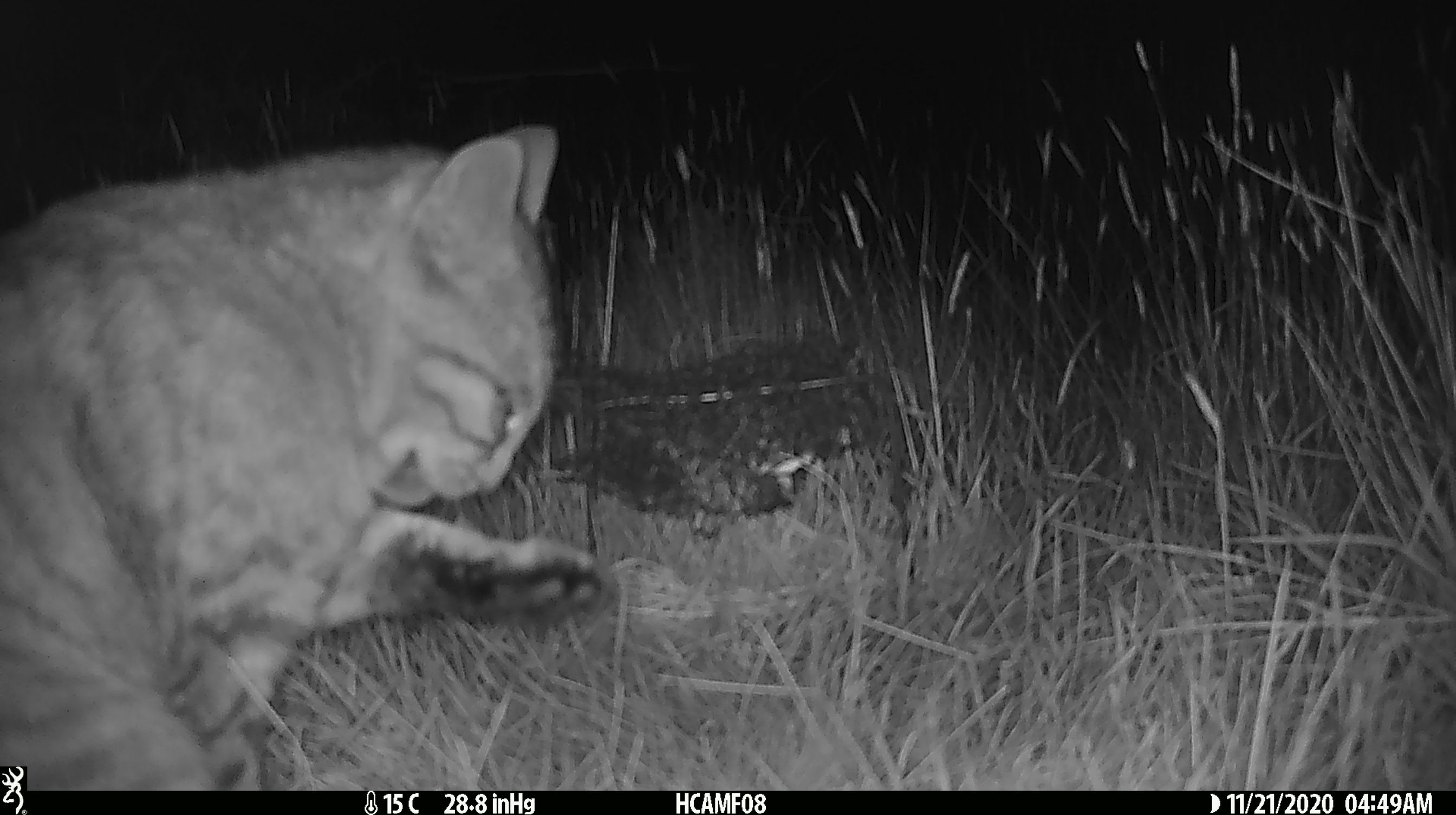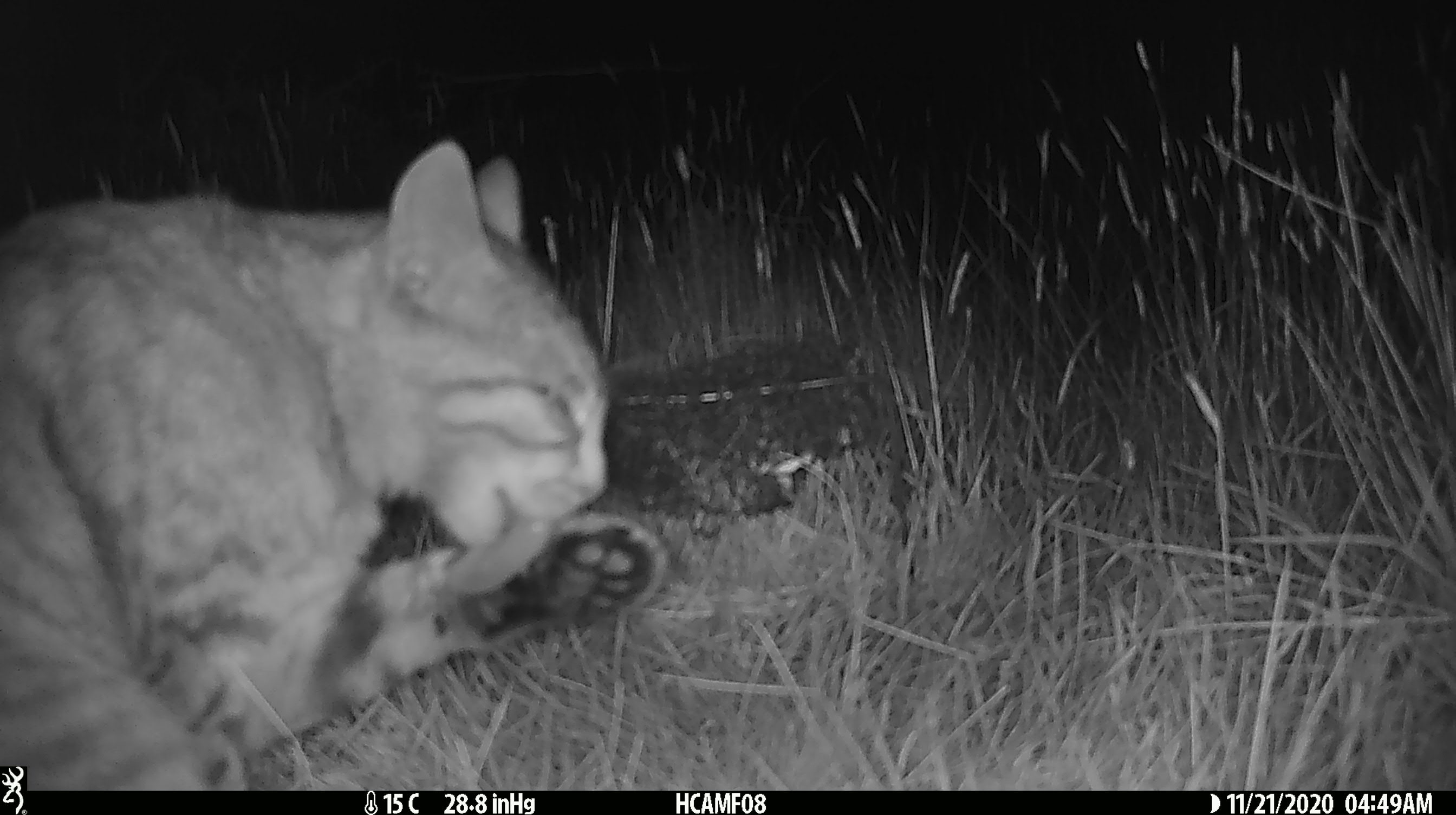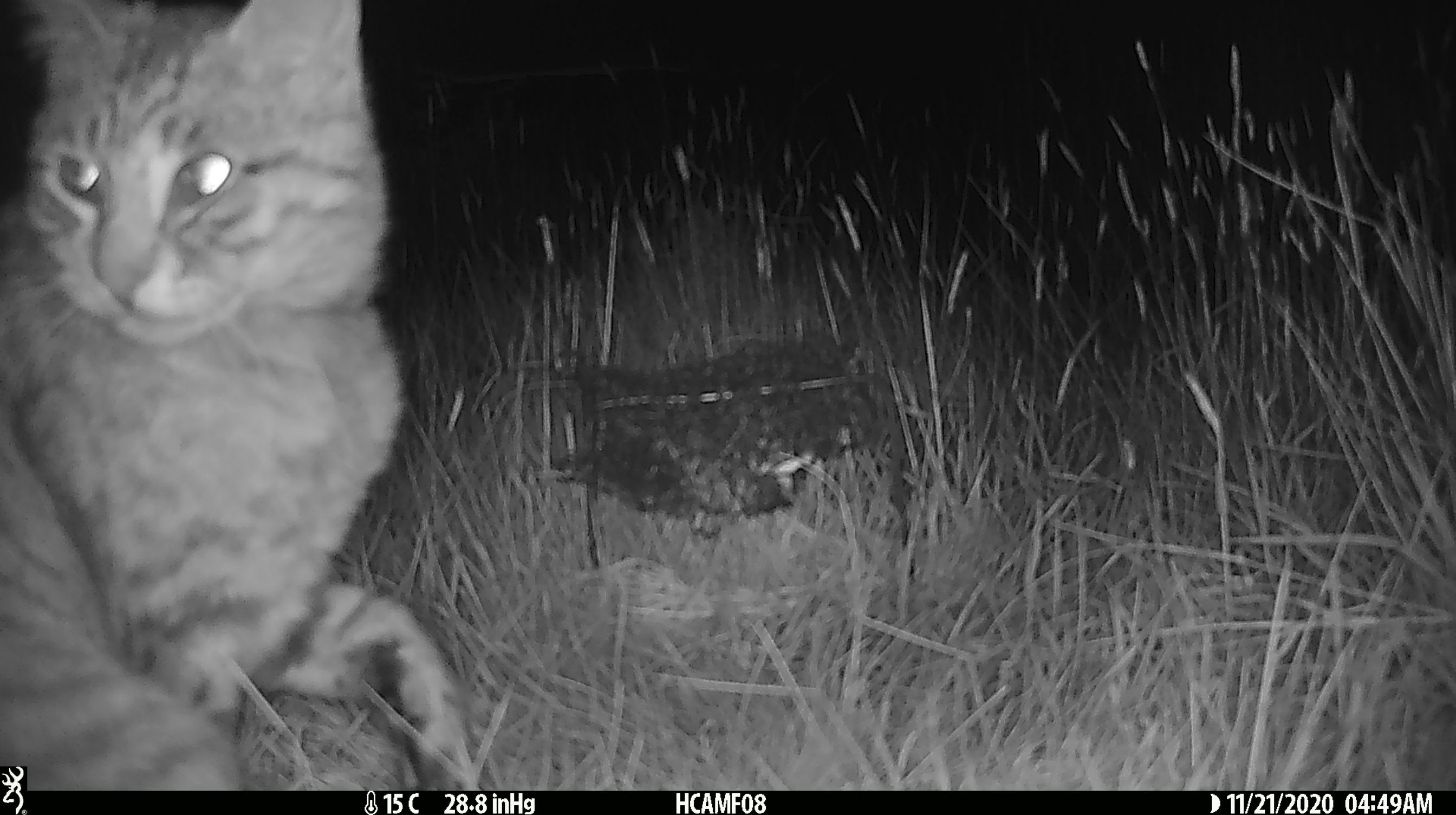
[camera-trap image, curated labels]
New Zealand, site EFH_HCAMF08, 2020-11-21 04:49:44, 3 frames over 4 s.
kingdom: Animalia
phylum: Chordata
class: Mammalia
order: Carnivora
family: Felidae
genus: Felis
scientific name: Felis catus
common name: domestic cat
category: cat